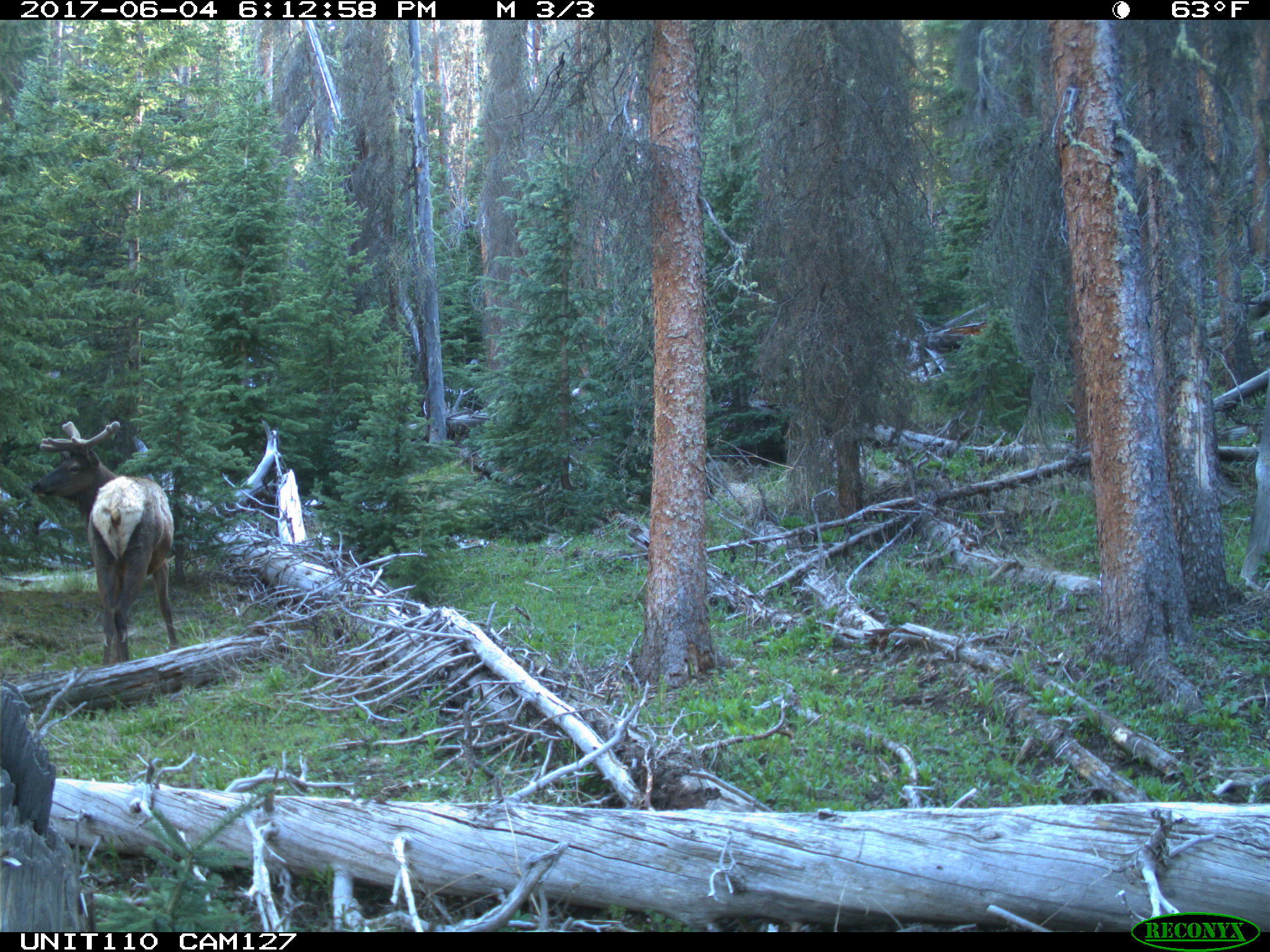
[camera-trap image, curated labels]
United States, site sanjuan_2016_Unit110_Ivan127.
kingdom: Animalia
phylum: Chordata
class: Mammalia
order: Artiodactyla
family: Cervidae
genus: Cervus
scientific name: Cervus elaphus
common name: red deer